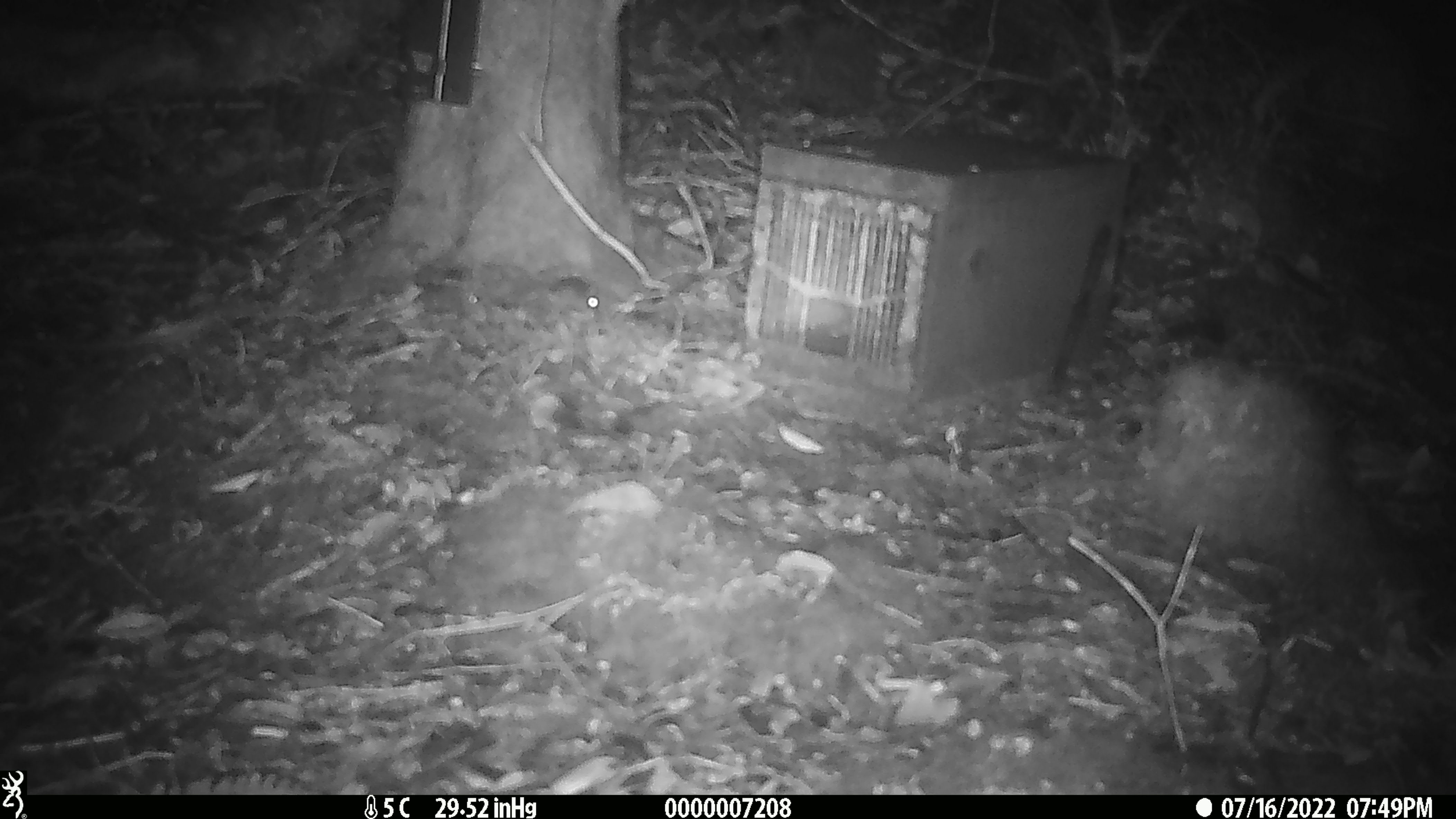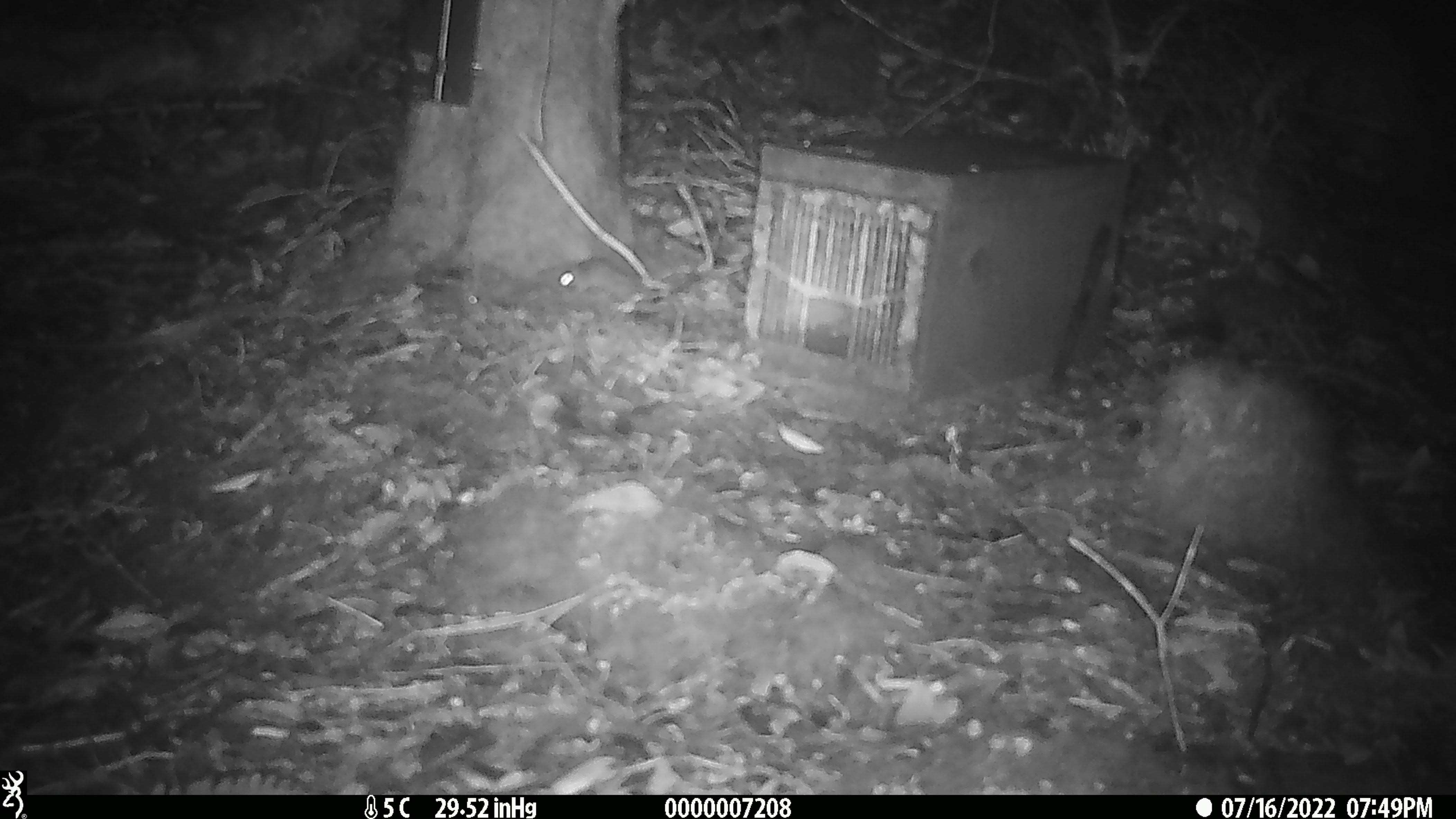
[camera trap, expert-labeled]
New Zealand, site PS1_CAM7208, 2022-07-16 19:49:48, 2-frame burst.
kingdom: Animalia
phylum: Chordata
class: Mammalia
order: Rodentia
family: Muridae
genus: Mus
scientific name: Mus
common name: mouse